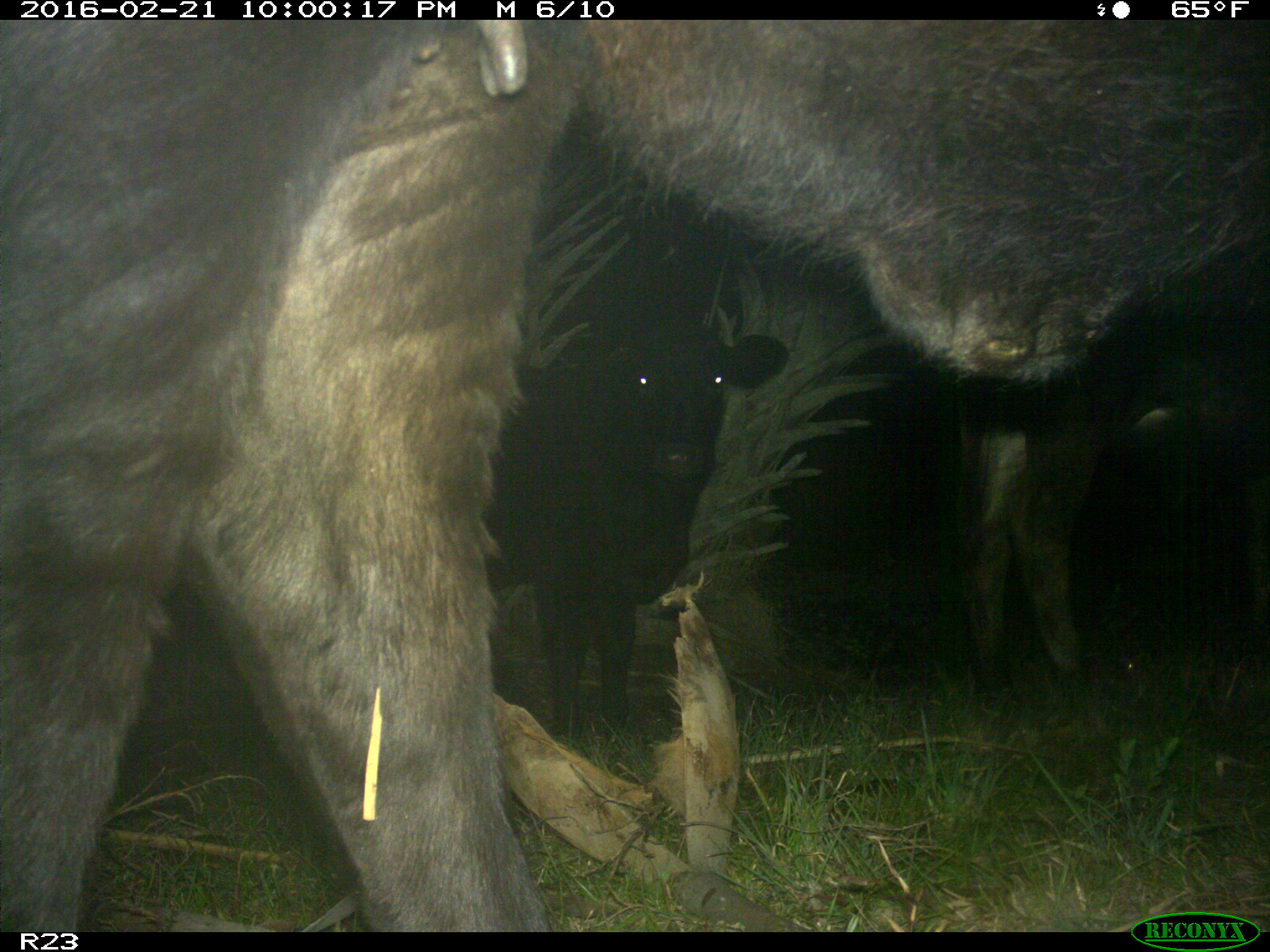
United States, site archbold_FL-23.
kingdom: Animalia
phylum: Chordata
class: Mammalia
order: Artiodactyla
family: Bovidae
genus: Bos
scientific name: Bos taurus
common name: domestic cow